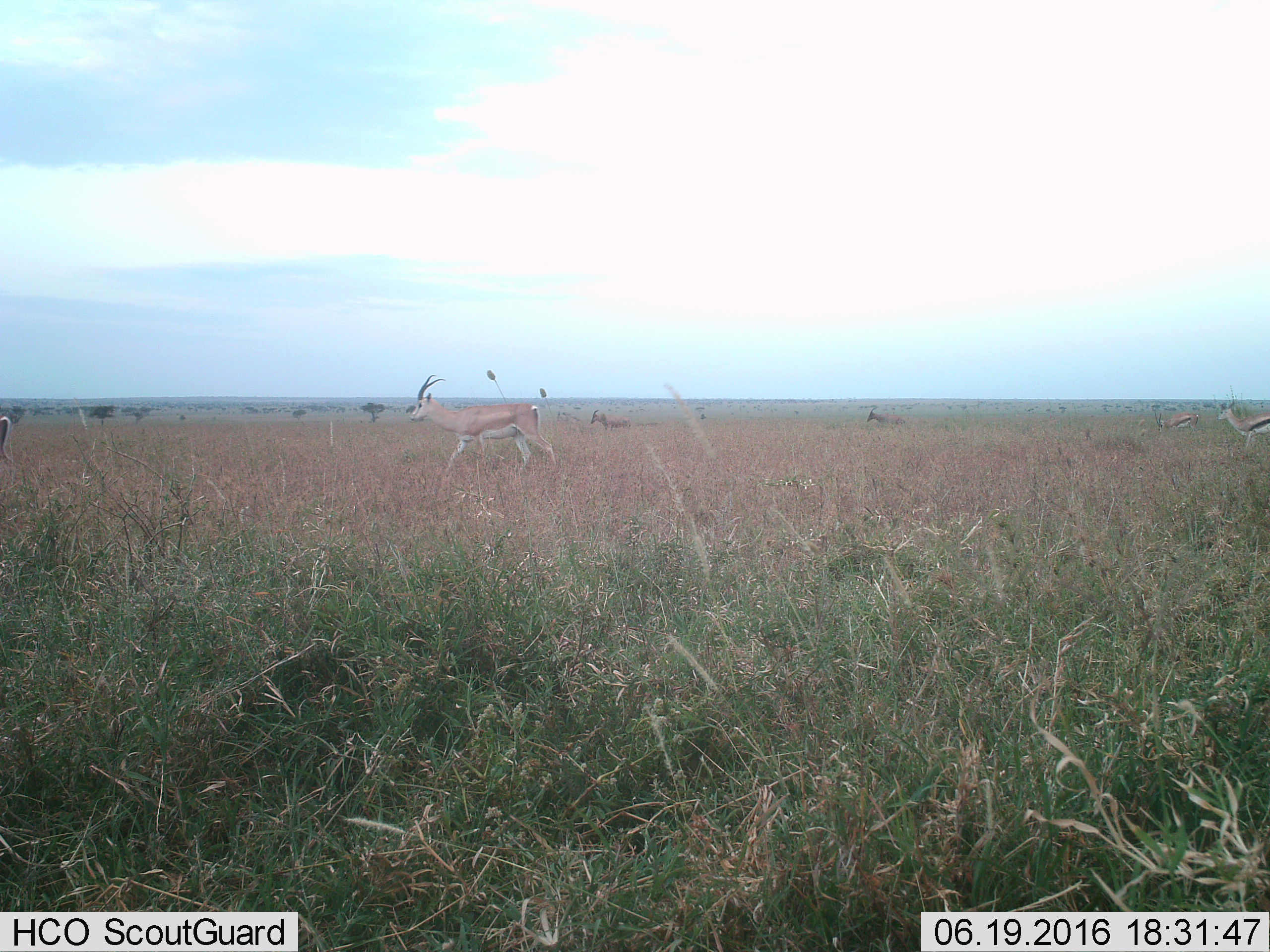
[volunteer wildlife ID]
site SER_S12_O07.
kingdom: Animalia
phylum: Chordata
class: Mammalia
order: Artiodactyla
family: Bovidae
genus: Eudorcas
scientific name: Eudorcas thomsonii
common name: thomson's gazelle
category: gazellethomsons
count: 2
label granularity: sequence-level